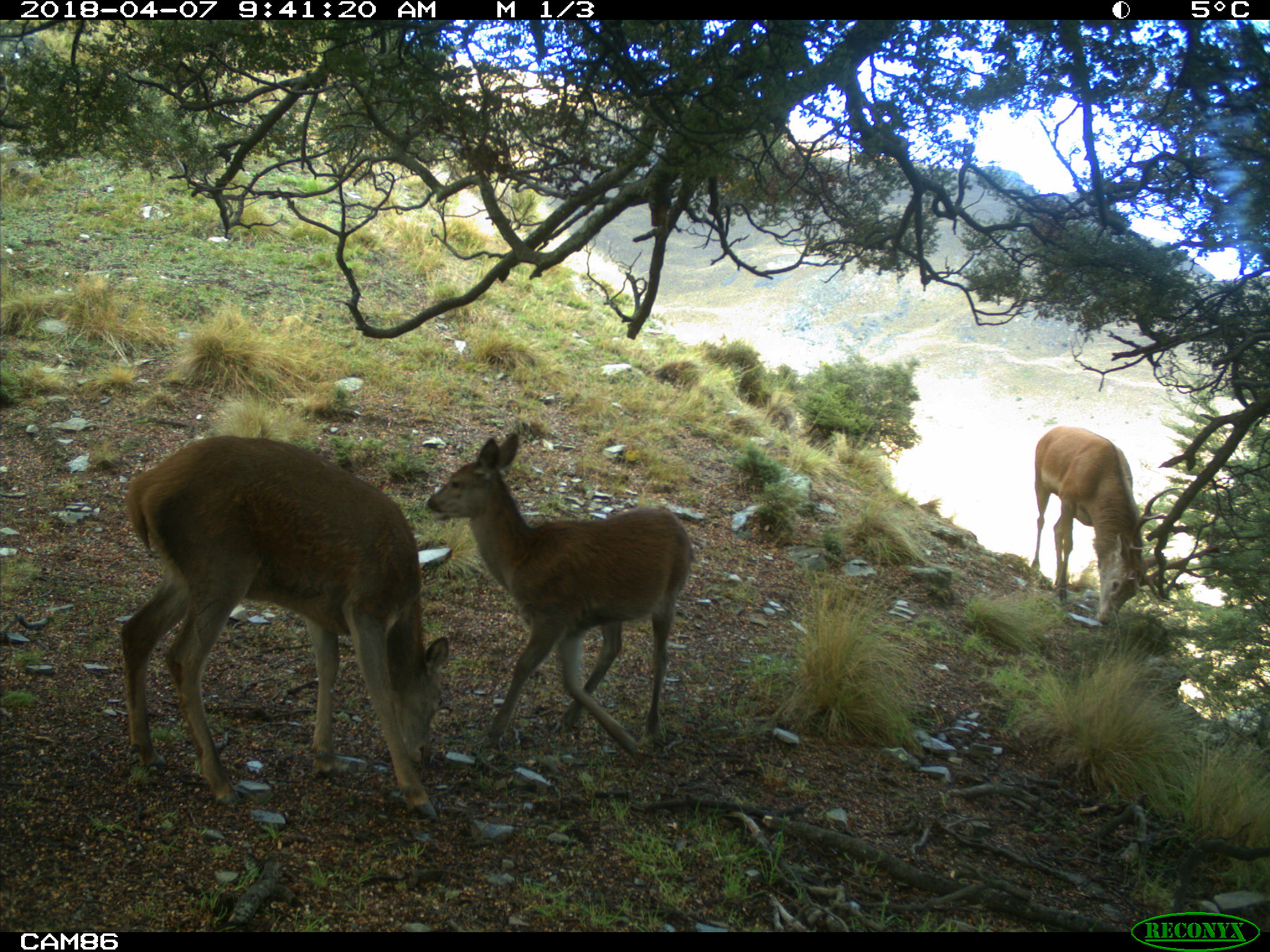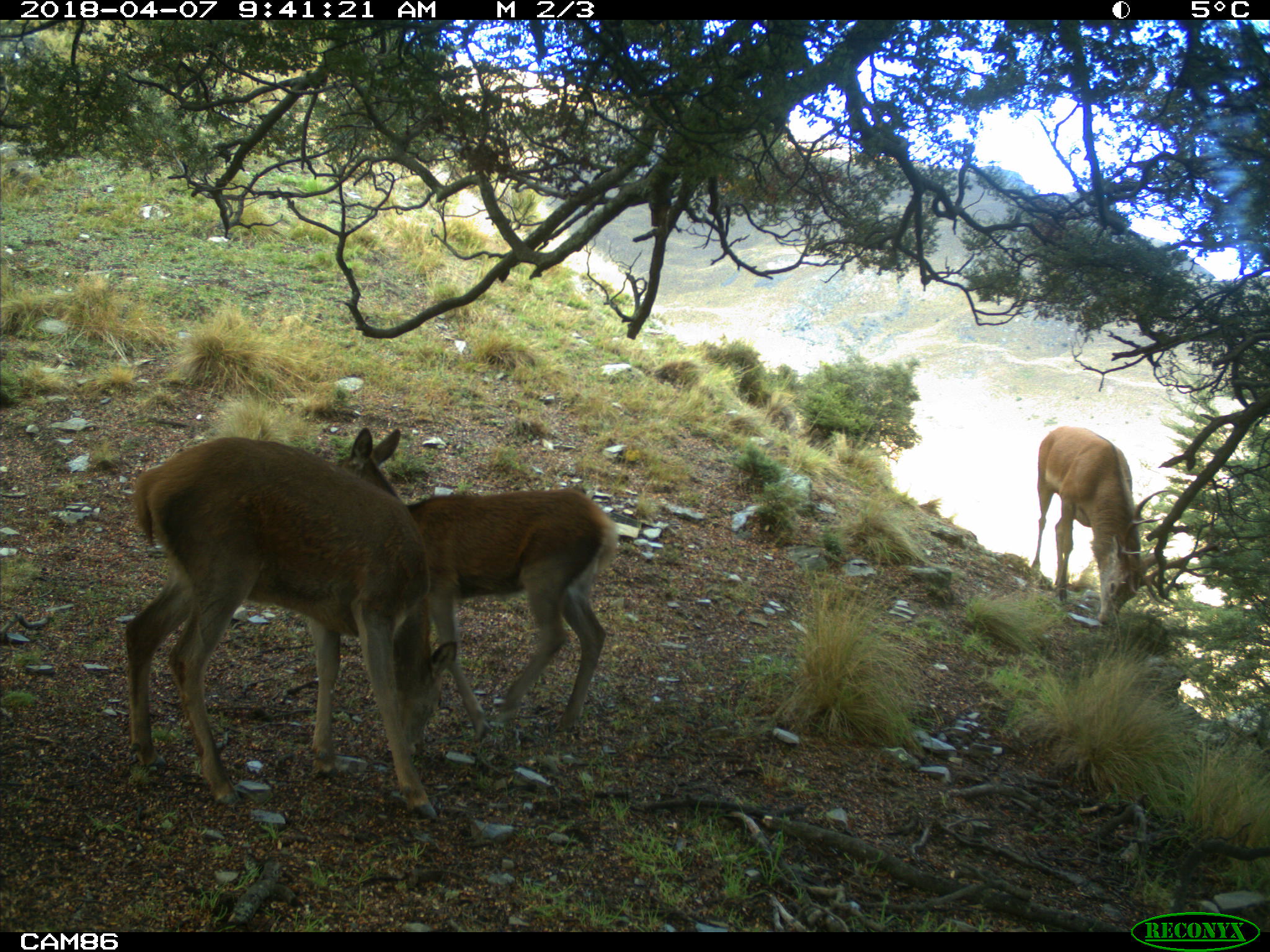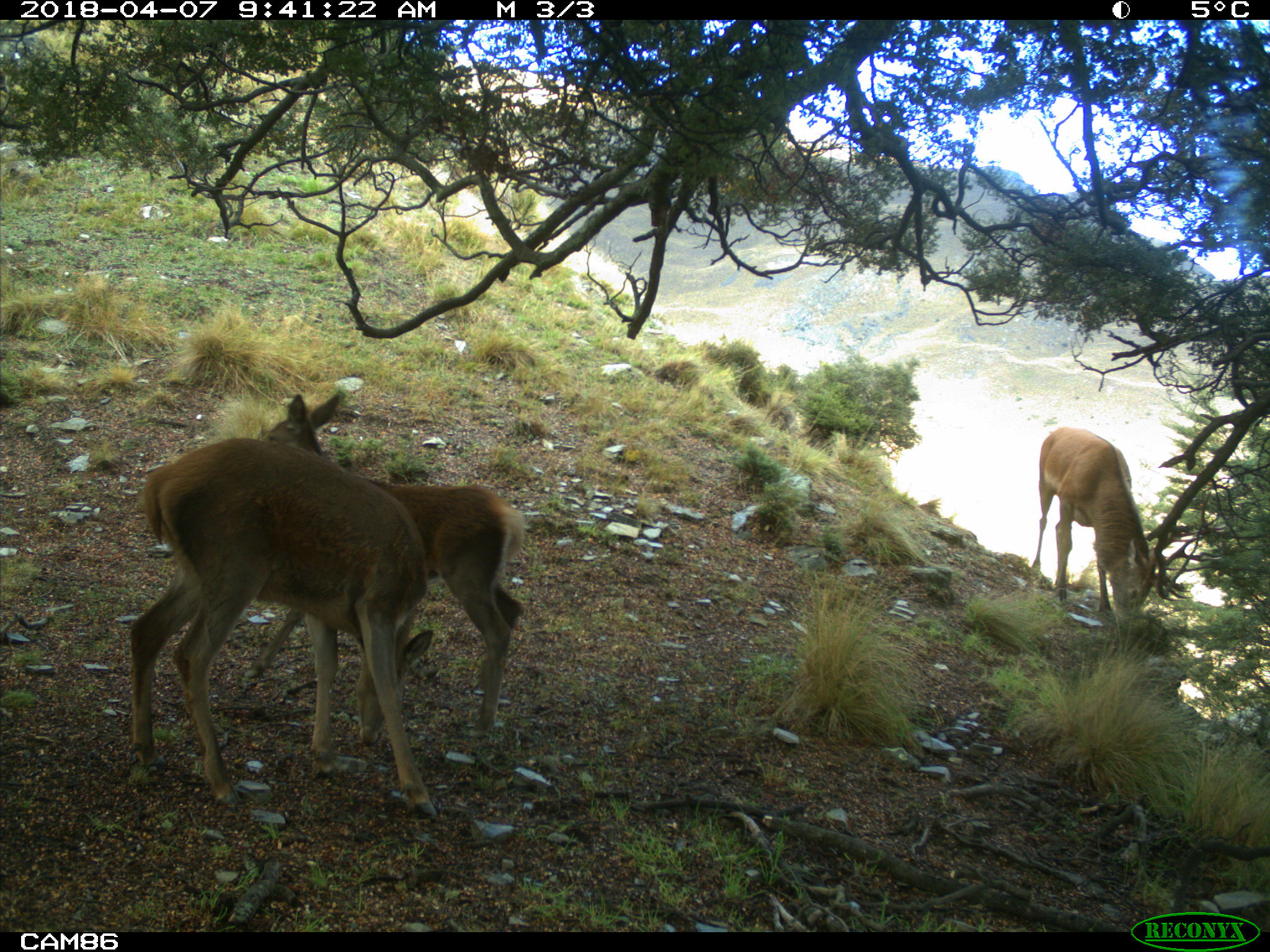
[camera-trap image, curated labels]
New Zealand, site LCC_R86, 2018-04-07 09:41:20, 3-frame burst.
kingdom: Animalia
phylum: Chordata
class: Mammalia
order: Artiodactyla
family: Cervidae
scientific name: Cervidae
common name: deer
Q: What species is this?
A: Deer (Cervidae).